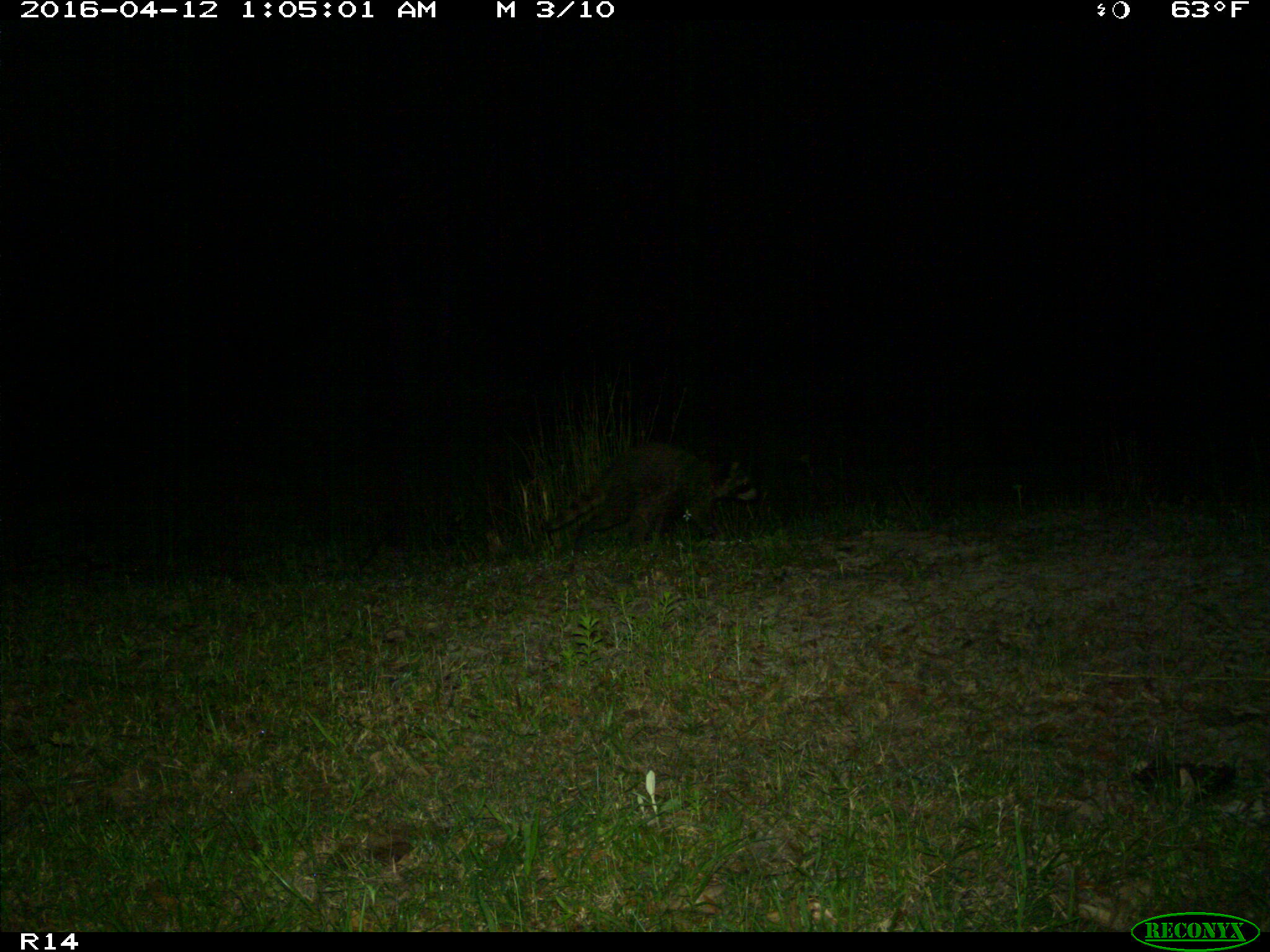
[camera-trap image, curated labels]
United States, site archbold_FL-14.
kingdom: Animalia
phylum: Chordata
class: Mammalia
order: Carnivora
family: Procyonidae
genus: Procyon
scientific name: Procyon lotor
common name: common raccoon